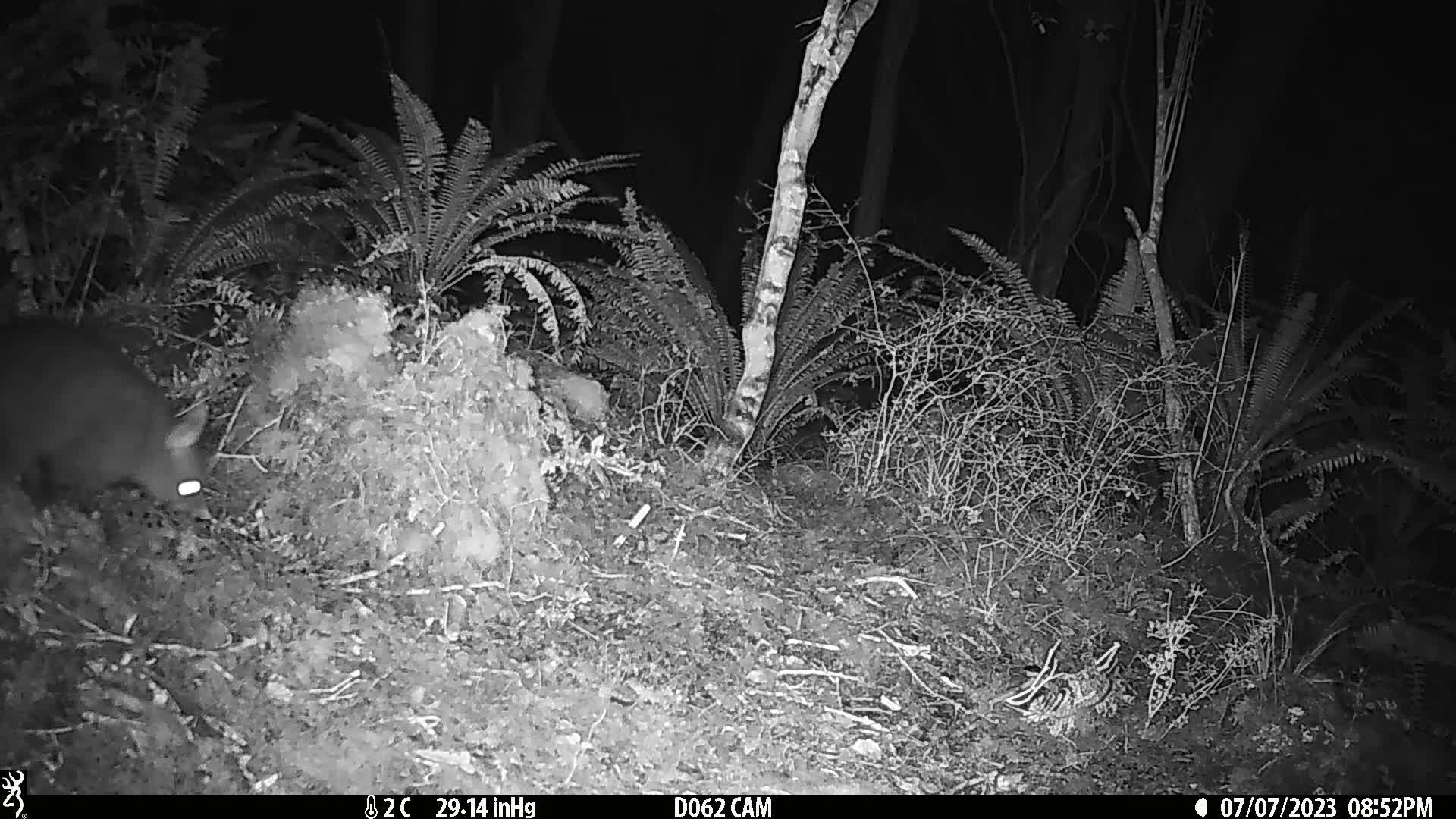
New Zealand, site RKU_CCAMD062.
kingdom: Animalia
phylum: Chordata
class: Mammalia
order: Diprotodontia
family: Phalangeridae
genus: Trichosurus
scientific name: Trichosurus vulpecula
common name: common brushtail possum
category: possum